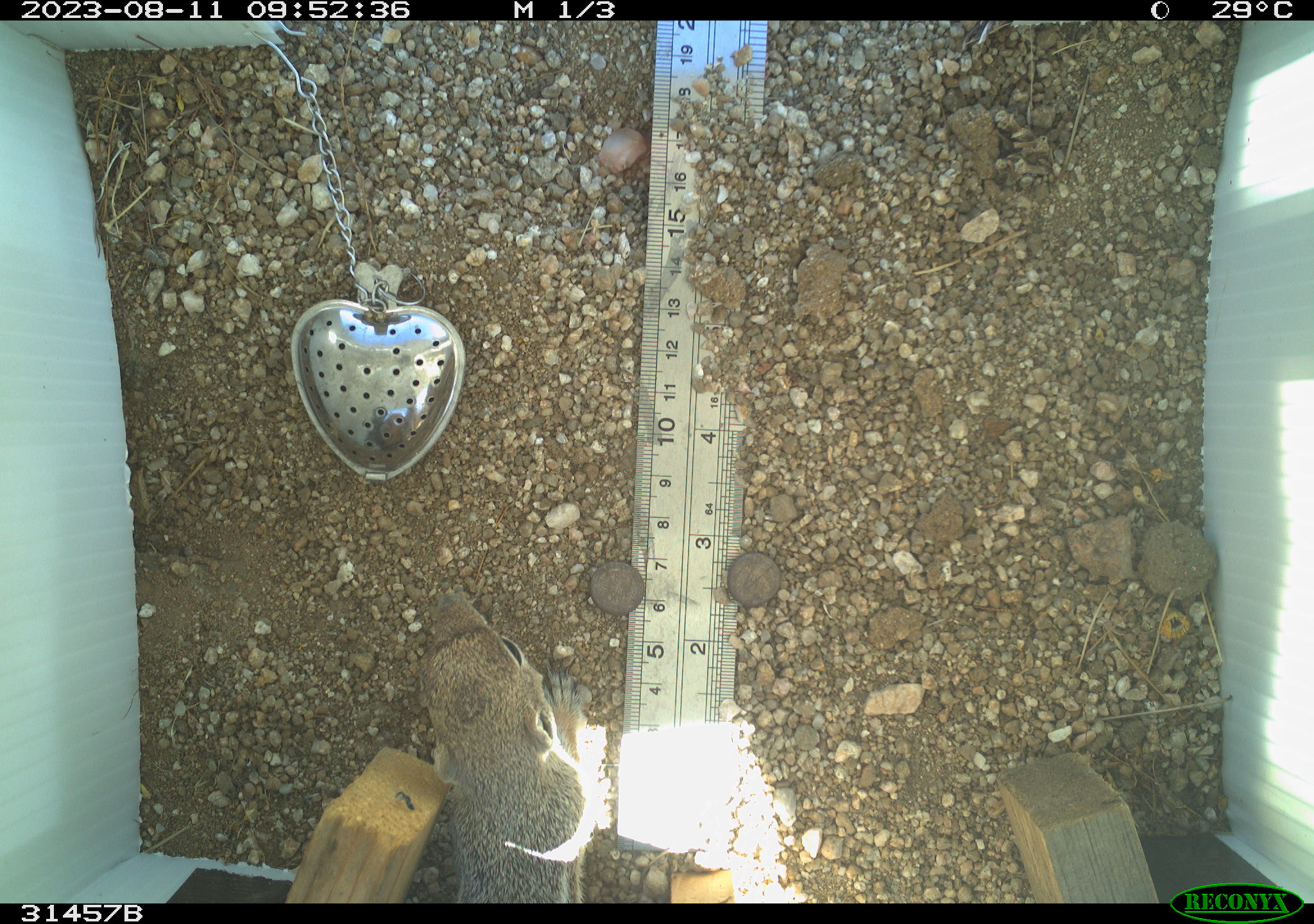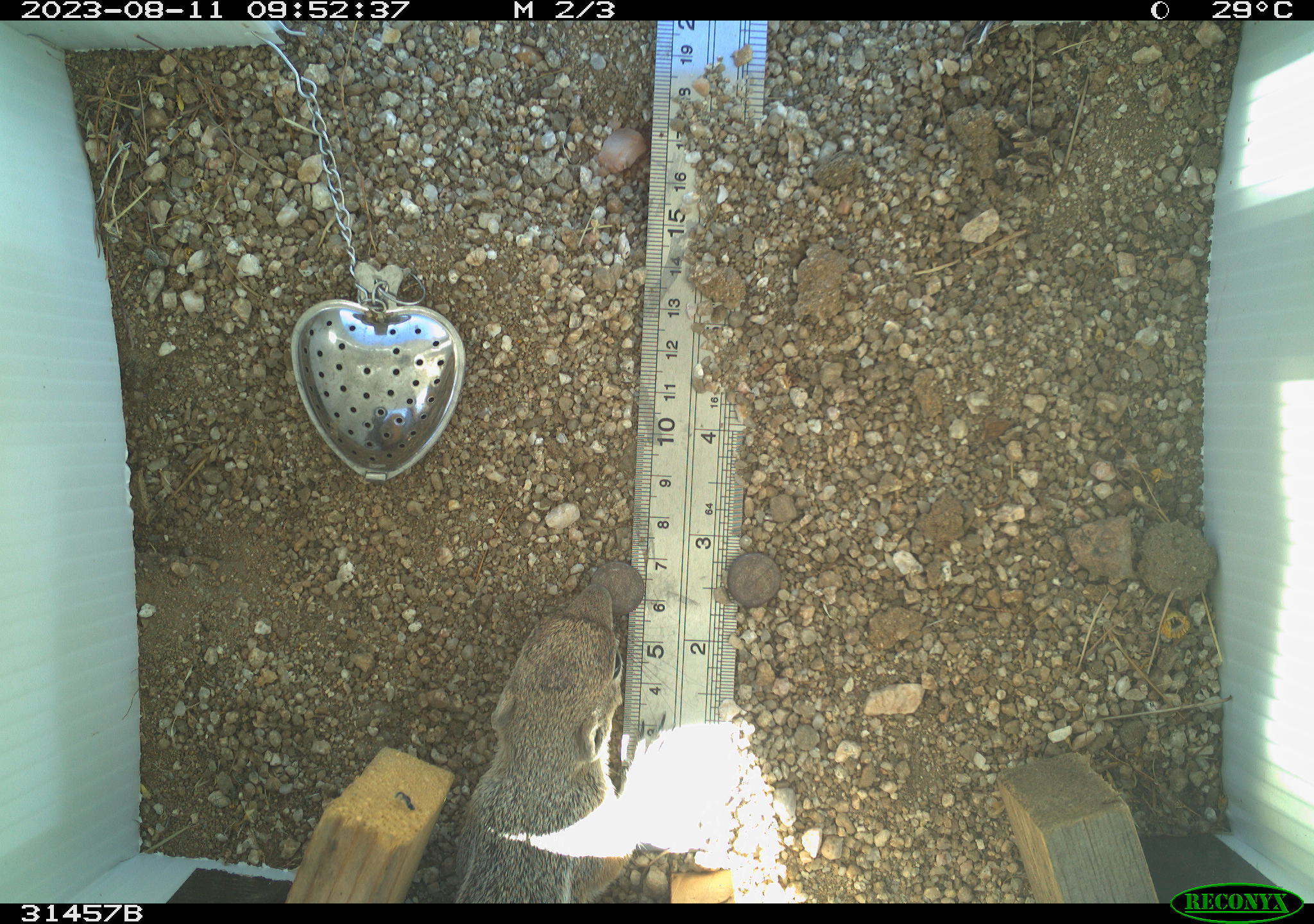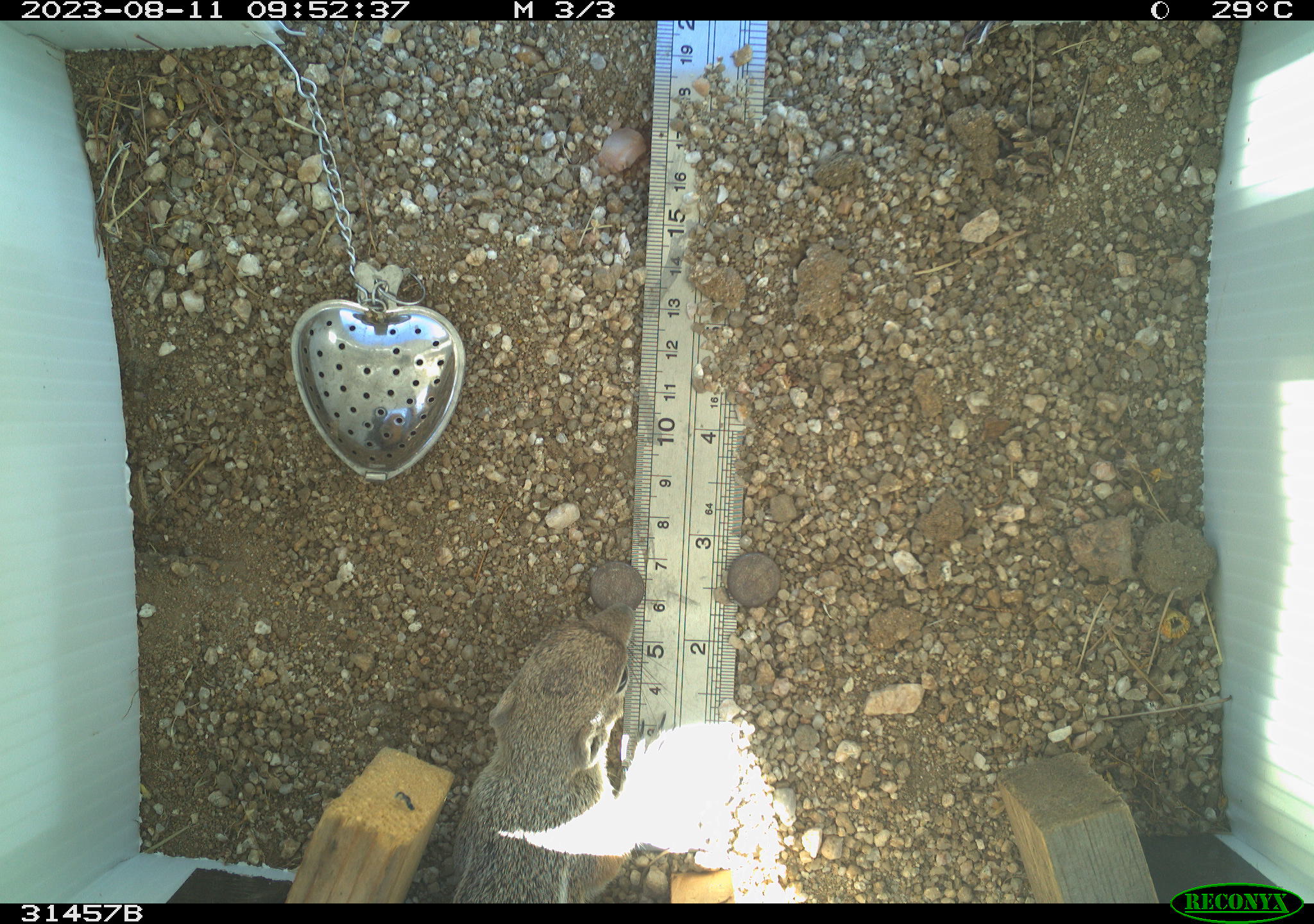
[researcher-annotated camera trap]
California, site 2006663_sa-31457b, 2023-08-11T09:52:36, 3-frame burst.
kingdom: Animalia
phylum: Chordata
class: Mammalia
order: Rodentia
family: Sciuridae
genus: Ammospermophilus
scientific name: Ammospermophilus leucurus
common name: white-tailed antelope squirrel